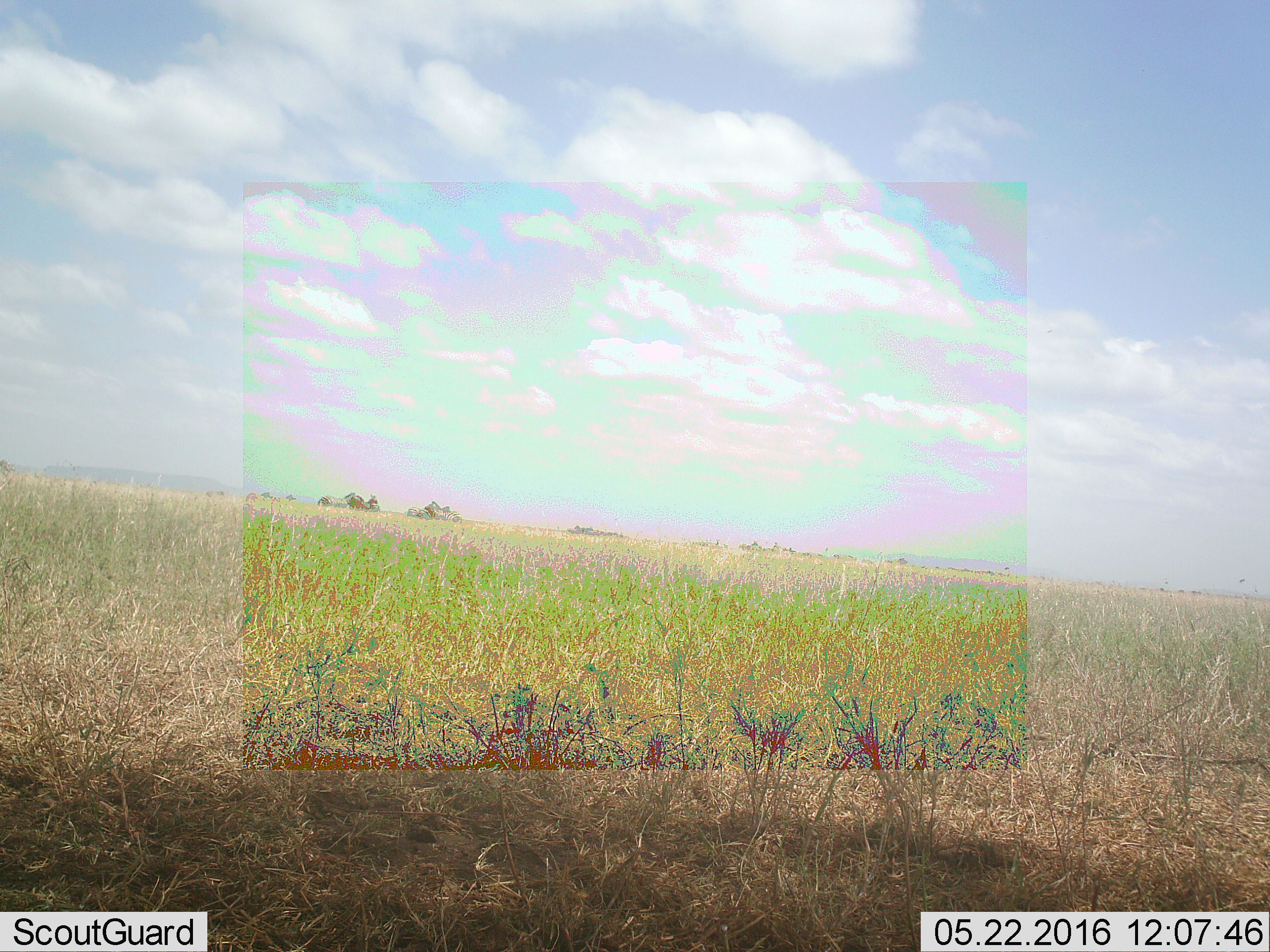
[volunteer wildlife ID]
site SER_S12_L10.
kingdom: Animalia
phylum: Chordata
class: Mammalia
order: Perissodactyla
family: Equidae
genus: Equus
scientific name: Equus quagga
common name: plains zebra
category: zebraplains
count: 1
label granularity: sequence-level